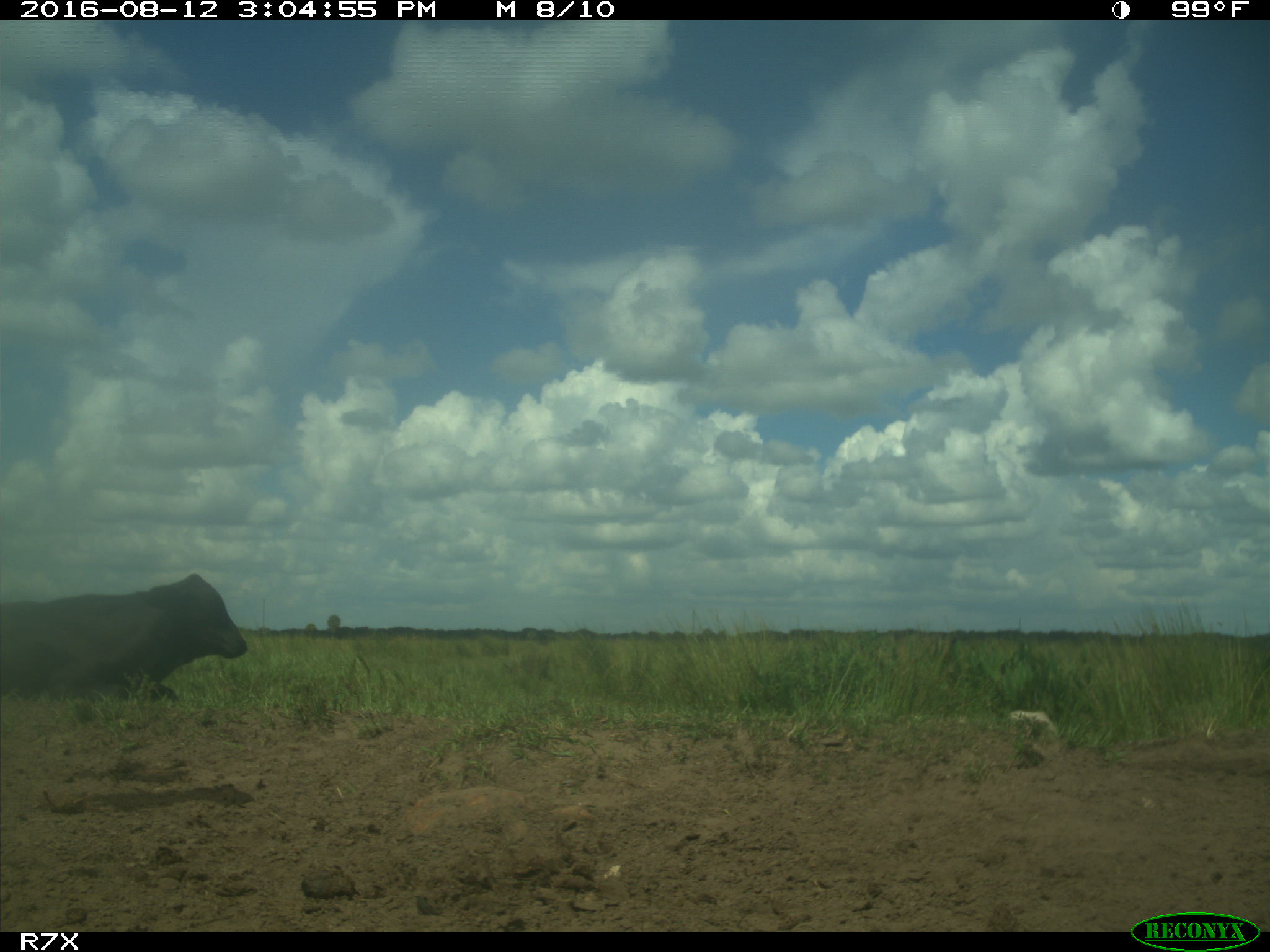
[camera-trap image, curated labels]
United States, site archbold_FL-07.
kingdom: Animalia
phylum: Chordata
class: Mammalia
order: Artiodactyla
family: Bovidae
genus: Bos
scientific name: Bos taurus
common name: domestic cow